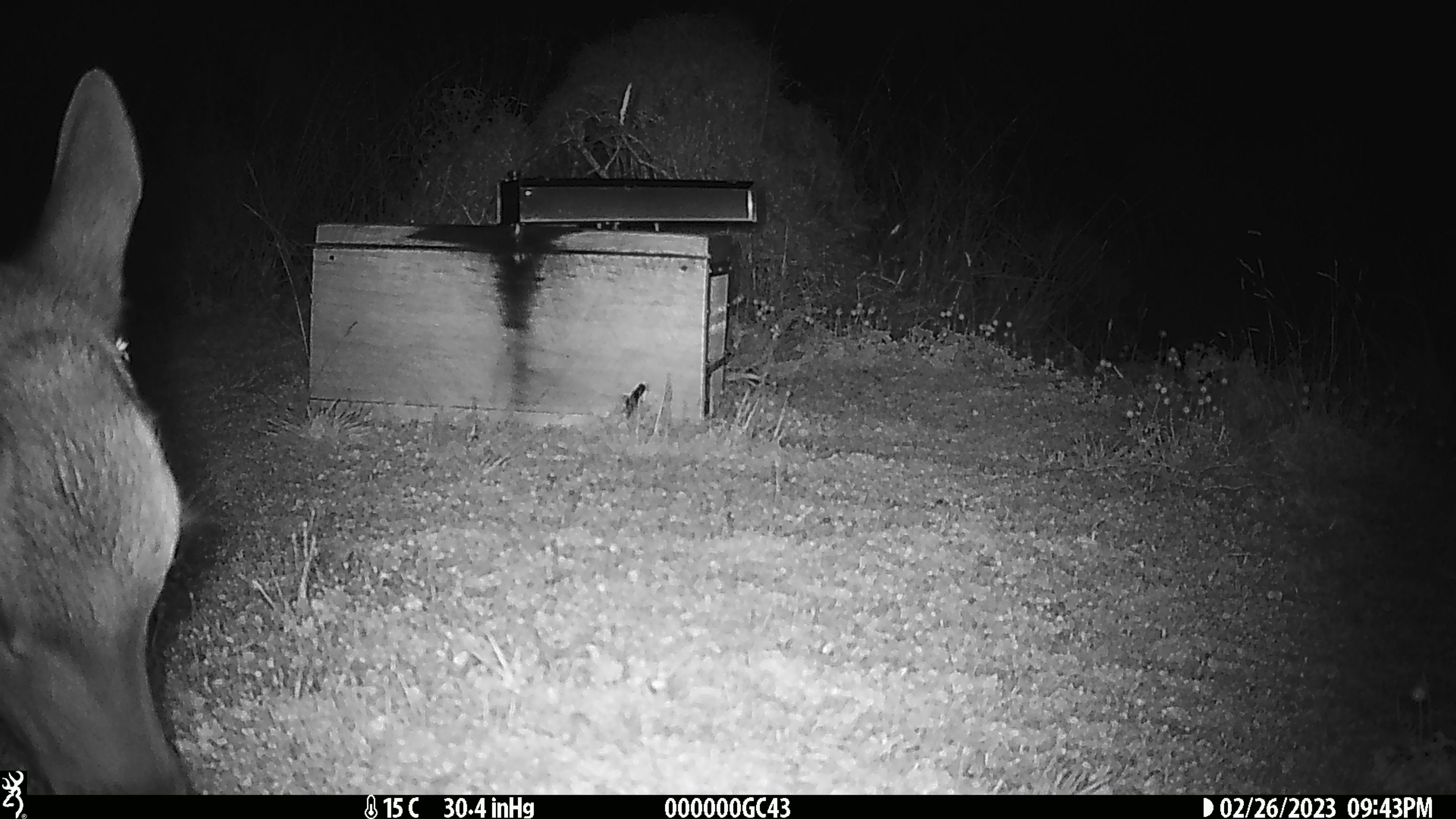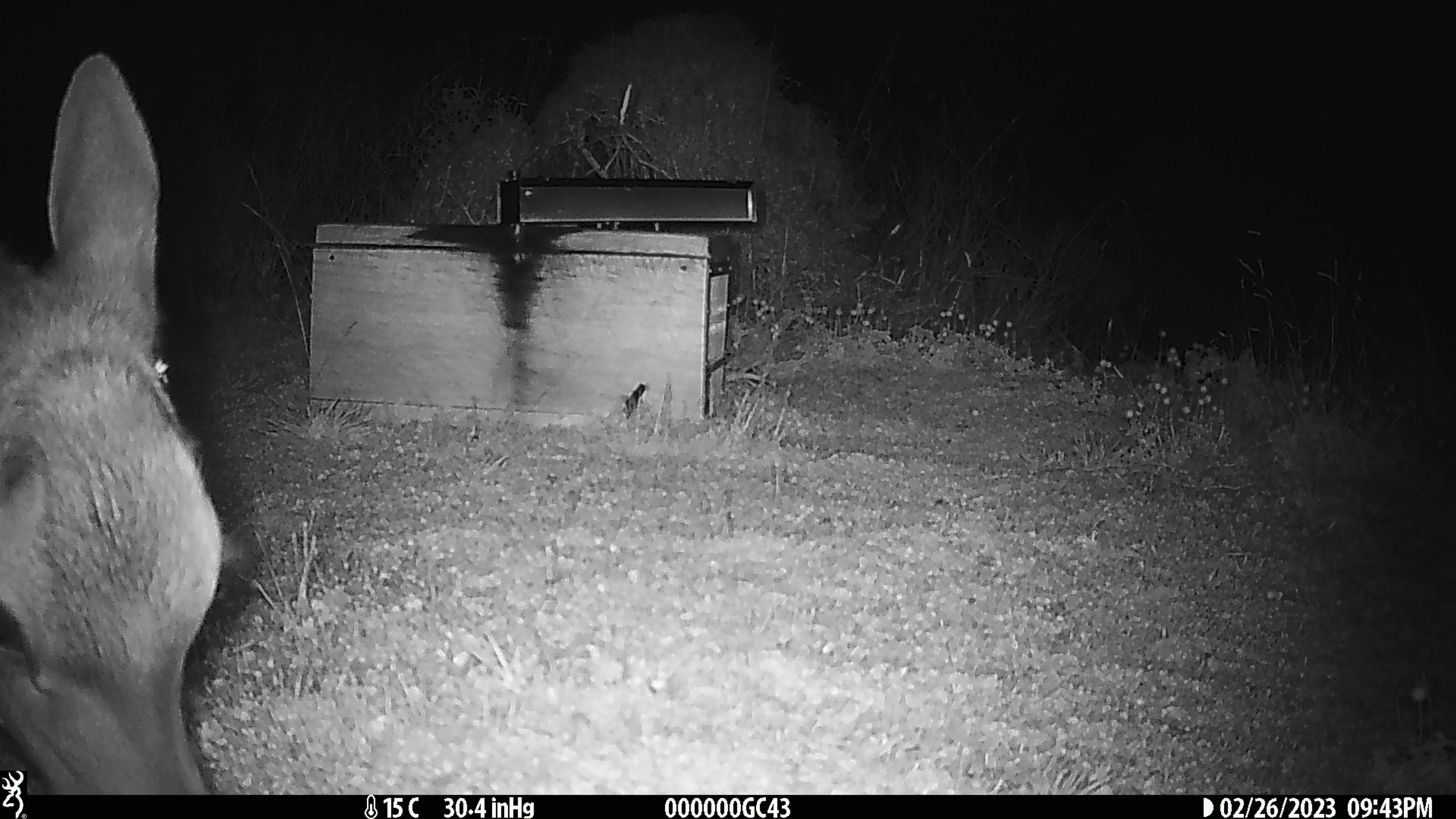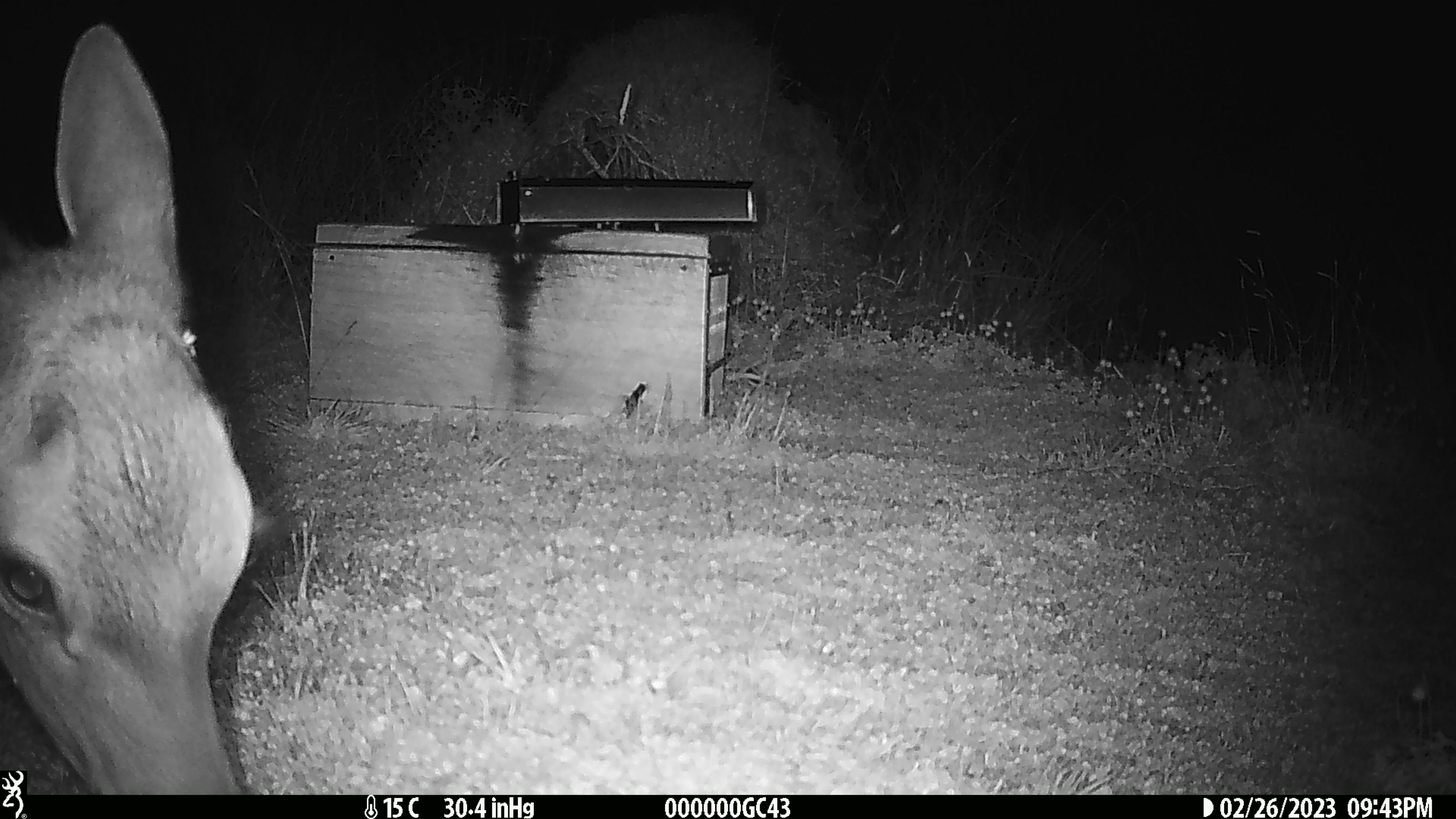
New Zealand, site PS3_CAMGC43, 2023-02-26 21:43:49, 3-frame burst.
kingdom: Animalia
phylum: Chordata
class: Mammalia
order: Artiodactyla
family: Cervidae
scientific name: Cervidae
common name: deer